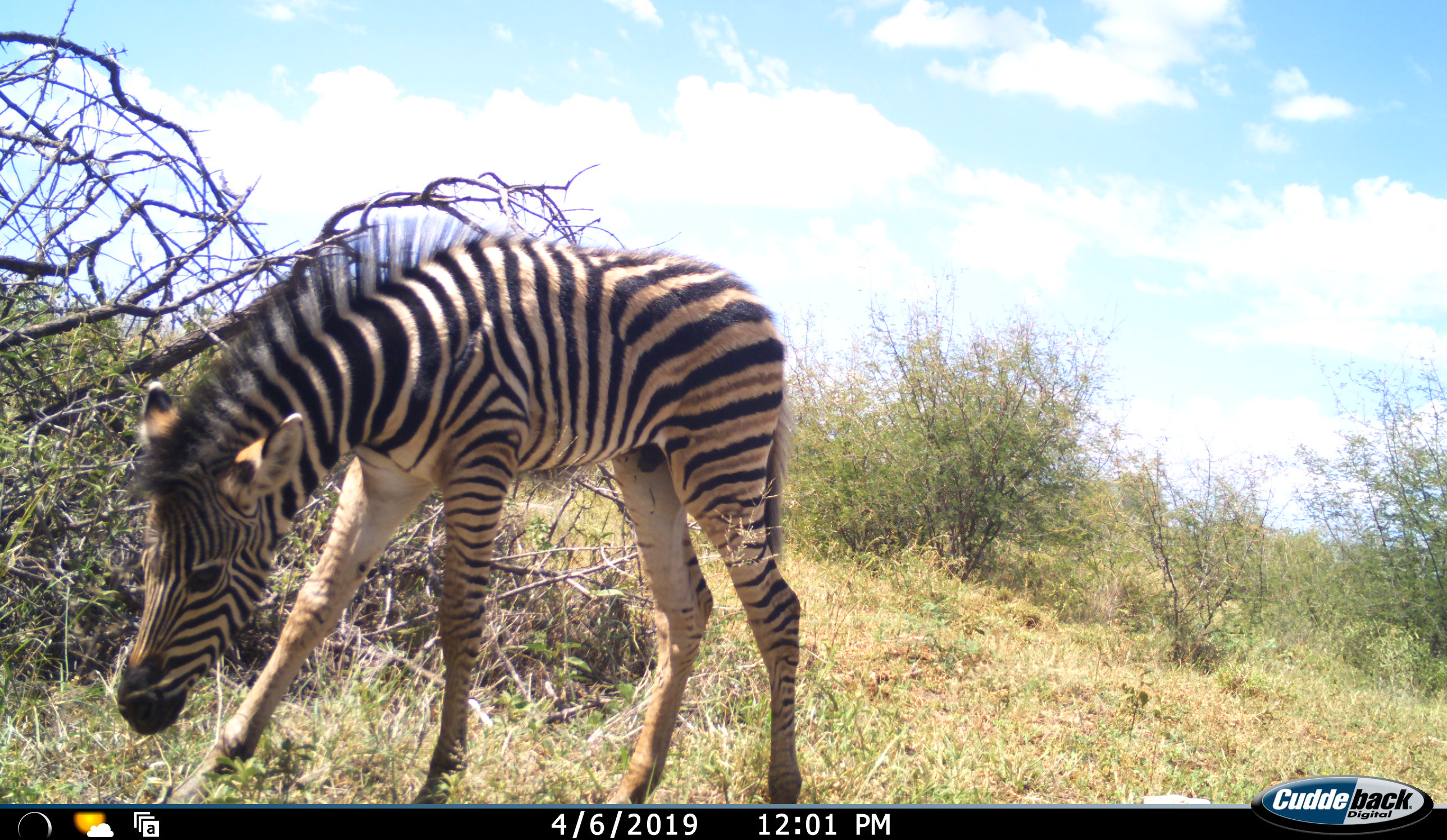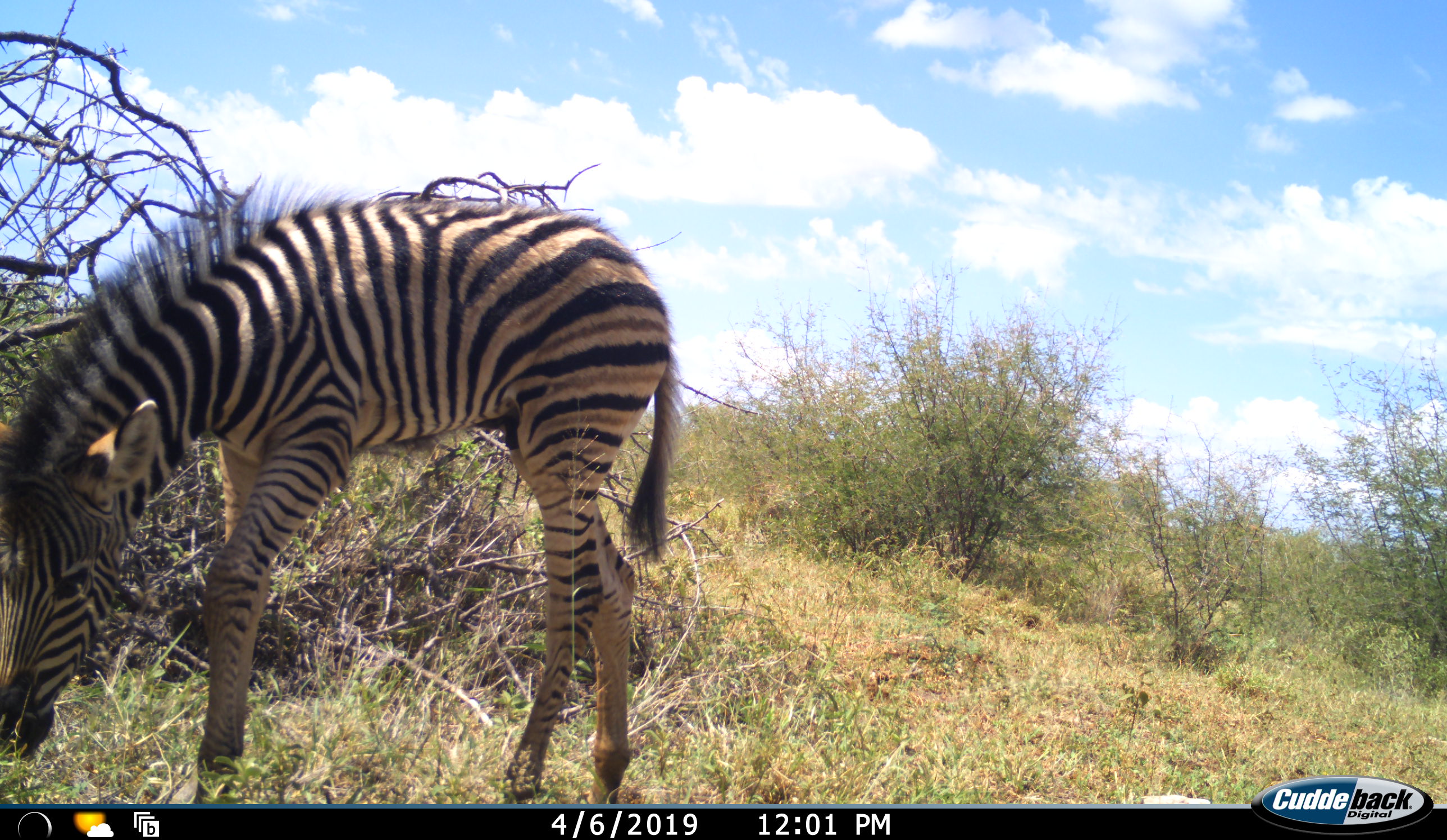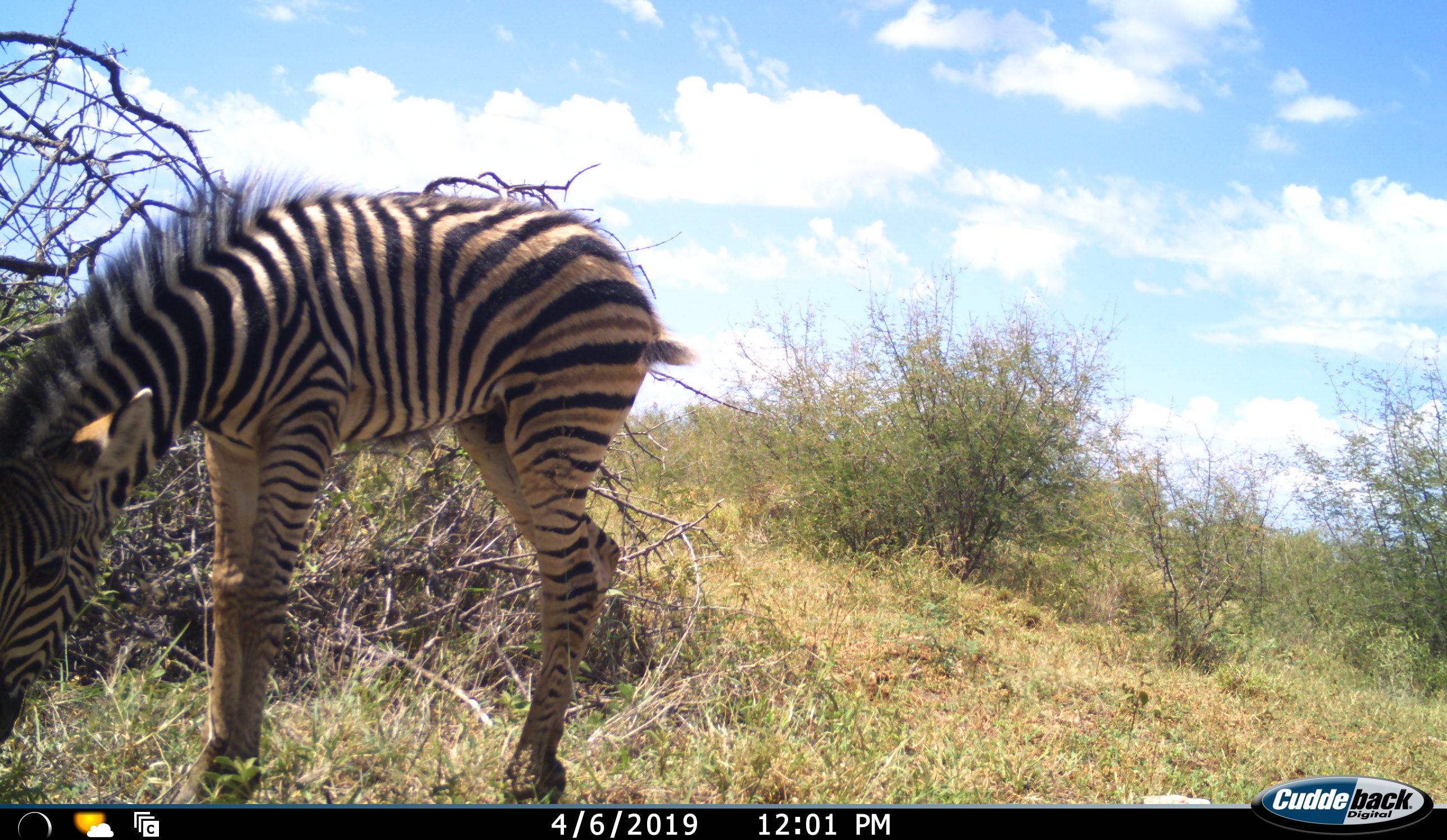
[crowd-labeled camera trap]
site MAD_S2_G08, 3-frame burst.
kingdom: Animalia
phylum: Chordata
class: Mammalia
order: Perissodactyla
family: Equidae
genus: Equus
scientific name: Equus quagga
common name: plains zebra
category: zebraplains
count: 1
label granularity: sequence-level